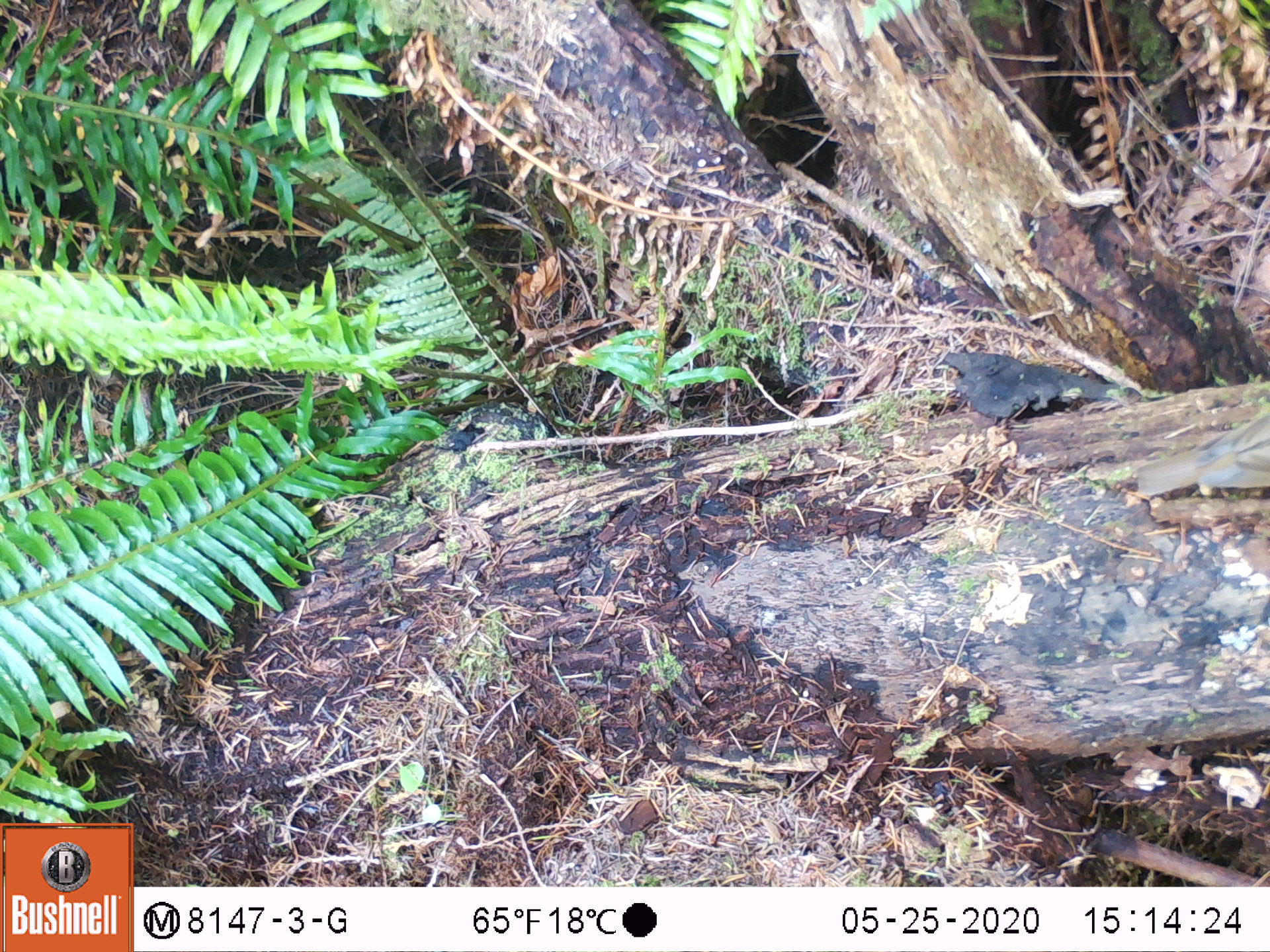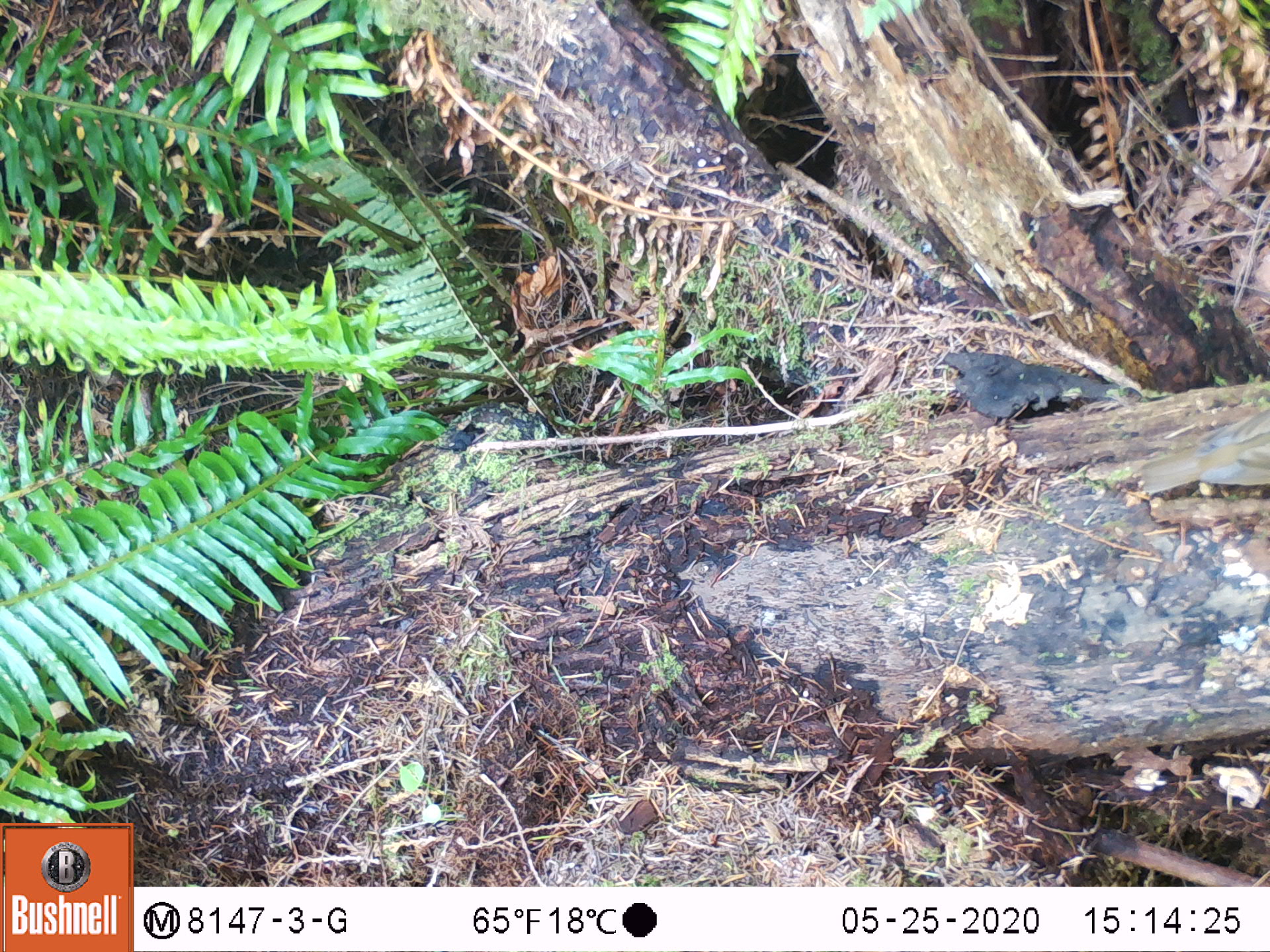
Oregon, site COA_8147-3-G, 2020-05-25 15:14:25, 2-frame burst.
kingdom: Animalia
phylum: Chordata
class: Aves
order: Passeriformes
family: Turdidae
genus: Catharus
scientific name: Catharus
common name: brown thrushes and nightingale-thrushes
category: catharus species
Catharus species (brown thrushes and nightingale-thrushes) (Catharus).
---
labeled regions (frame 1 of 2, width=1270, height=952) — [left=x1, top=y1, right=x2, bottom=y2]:
catharus species: [left=1128, top=404, right=1267, bottom=502]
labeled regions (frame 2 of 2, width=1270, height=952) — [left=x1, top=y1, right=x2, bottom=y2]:
catharus species: [left=1132, top=408, right=1267, bottom=506]